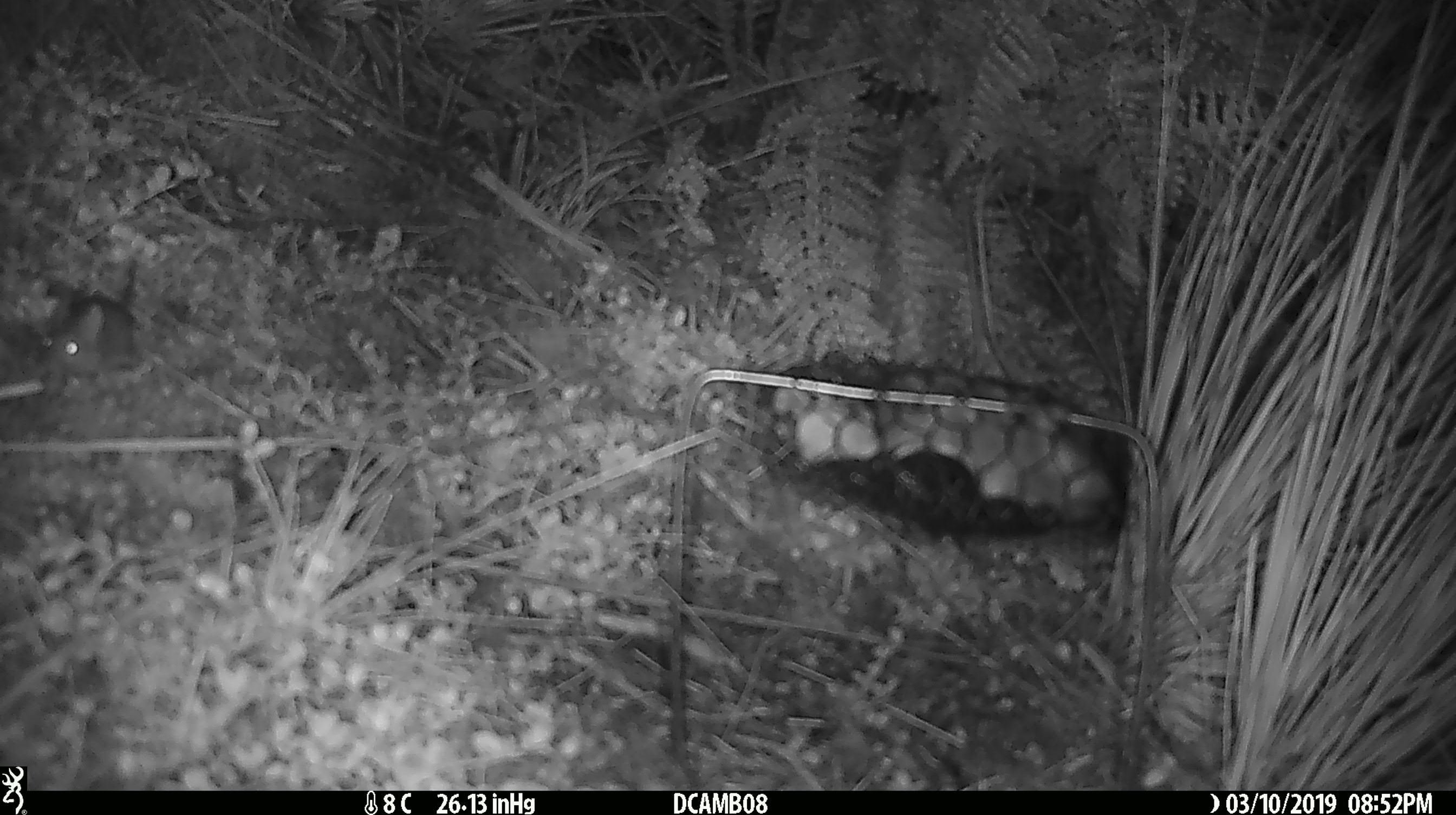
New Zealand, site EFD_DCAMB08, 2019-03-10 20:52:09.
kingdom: Animalia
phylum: Chordata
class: Mammalia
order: Rodentia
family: Muridae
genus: Mus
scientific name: Mus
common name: mouse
Mouse (Mus).